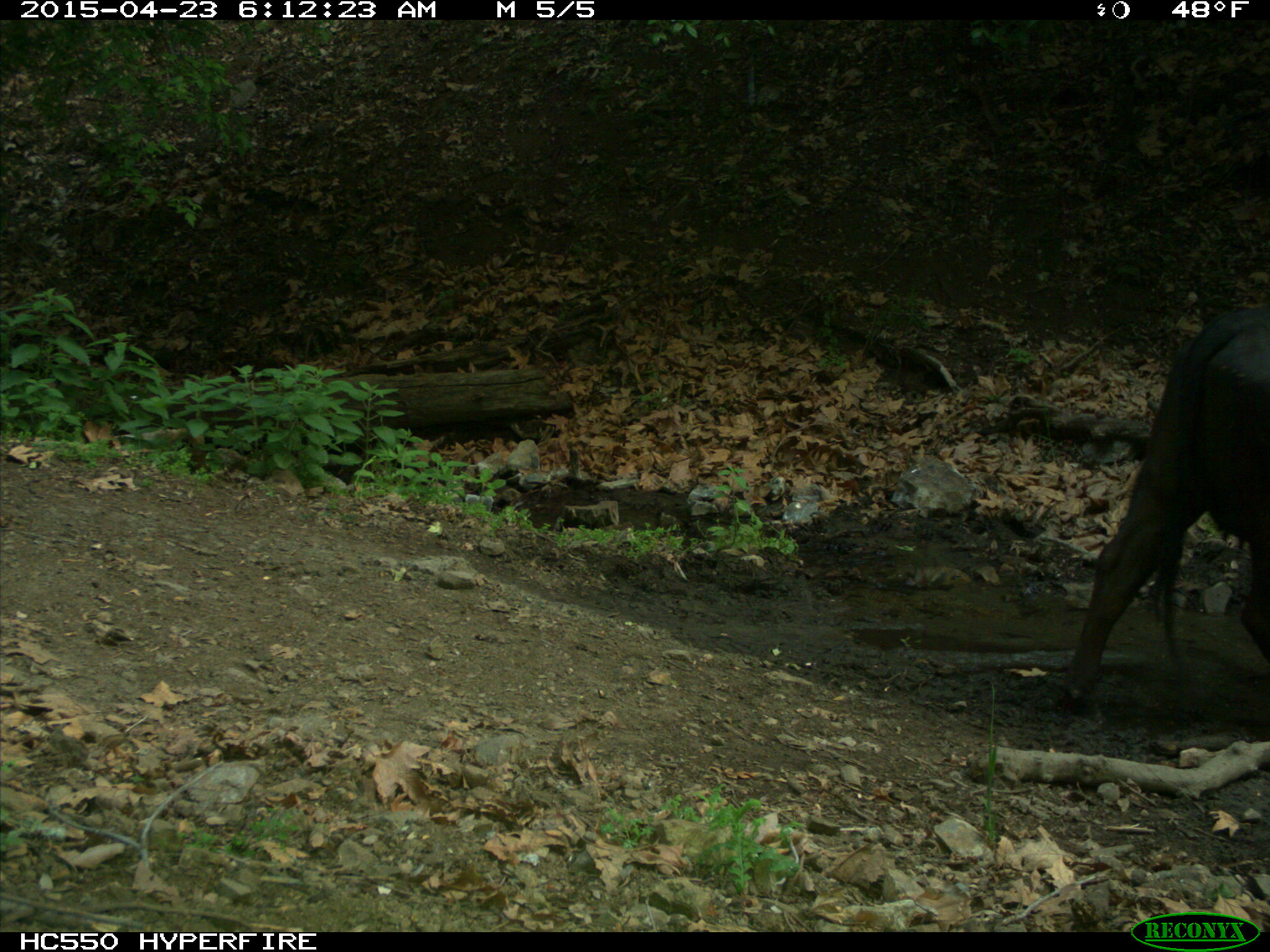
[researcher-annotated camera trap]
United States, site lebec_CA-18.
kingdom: Animalia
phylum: Chordata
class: Mammalia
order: Artiodactyla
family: Bovidae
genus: Bos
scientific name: Bos taurus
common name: domestic cow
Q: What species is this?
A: Bos taurus (domestic cow).